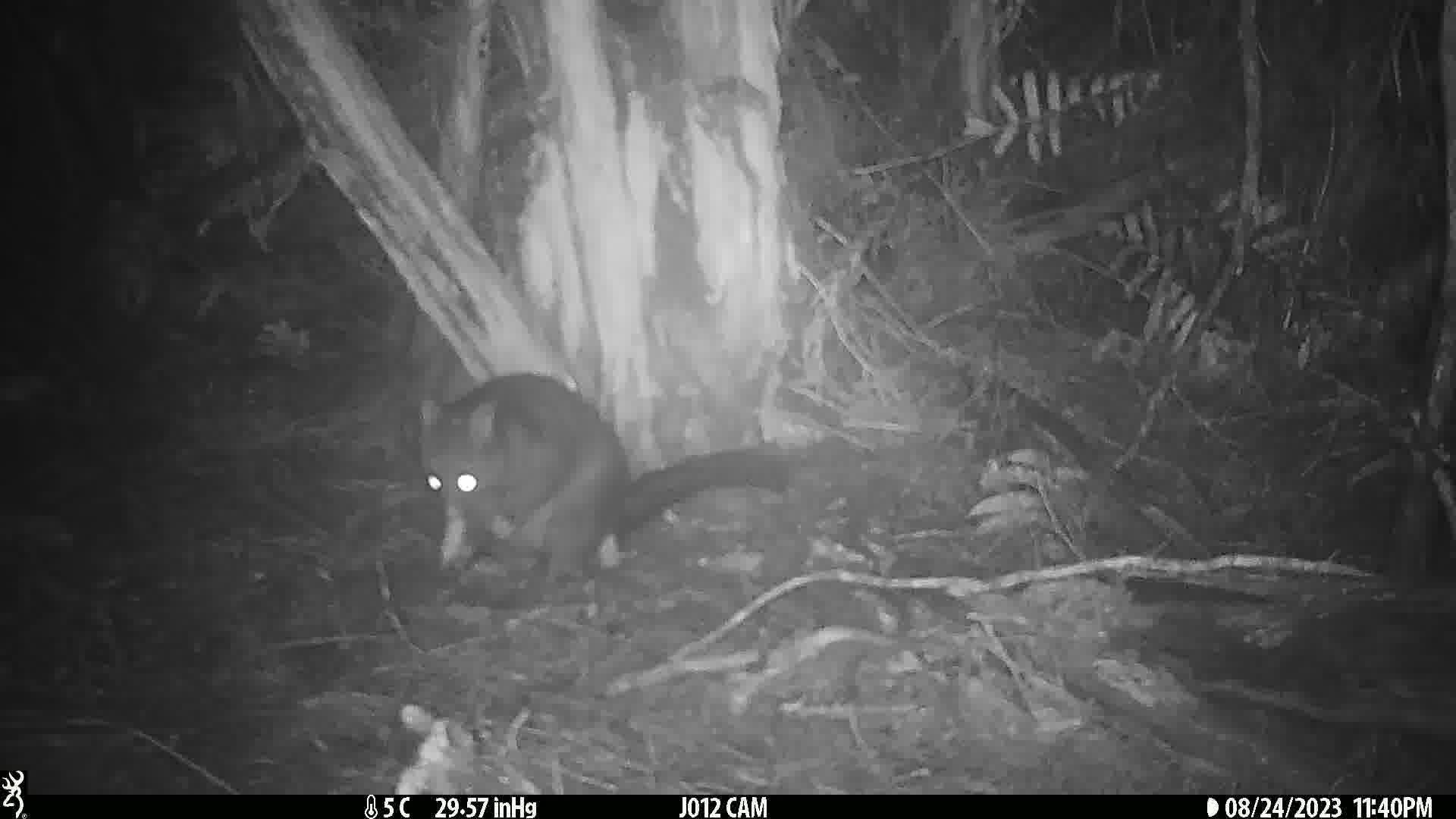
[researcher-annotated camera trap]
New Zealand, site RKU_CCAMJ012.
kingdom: Animalia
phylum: Chordata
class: Mammalia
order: Diprotodontia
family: Phalangeridae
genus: Trichosurus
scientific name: Trichosurus vulpecula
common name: common brushtail possum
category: possum